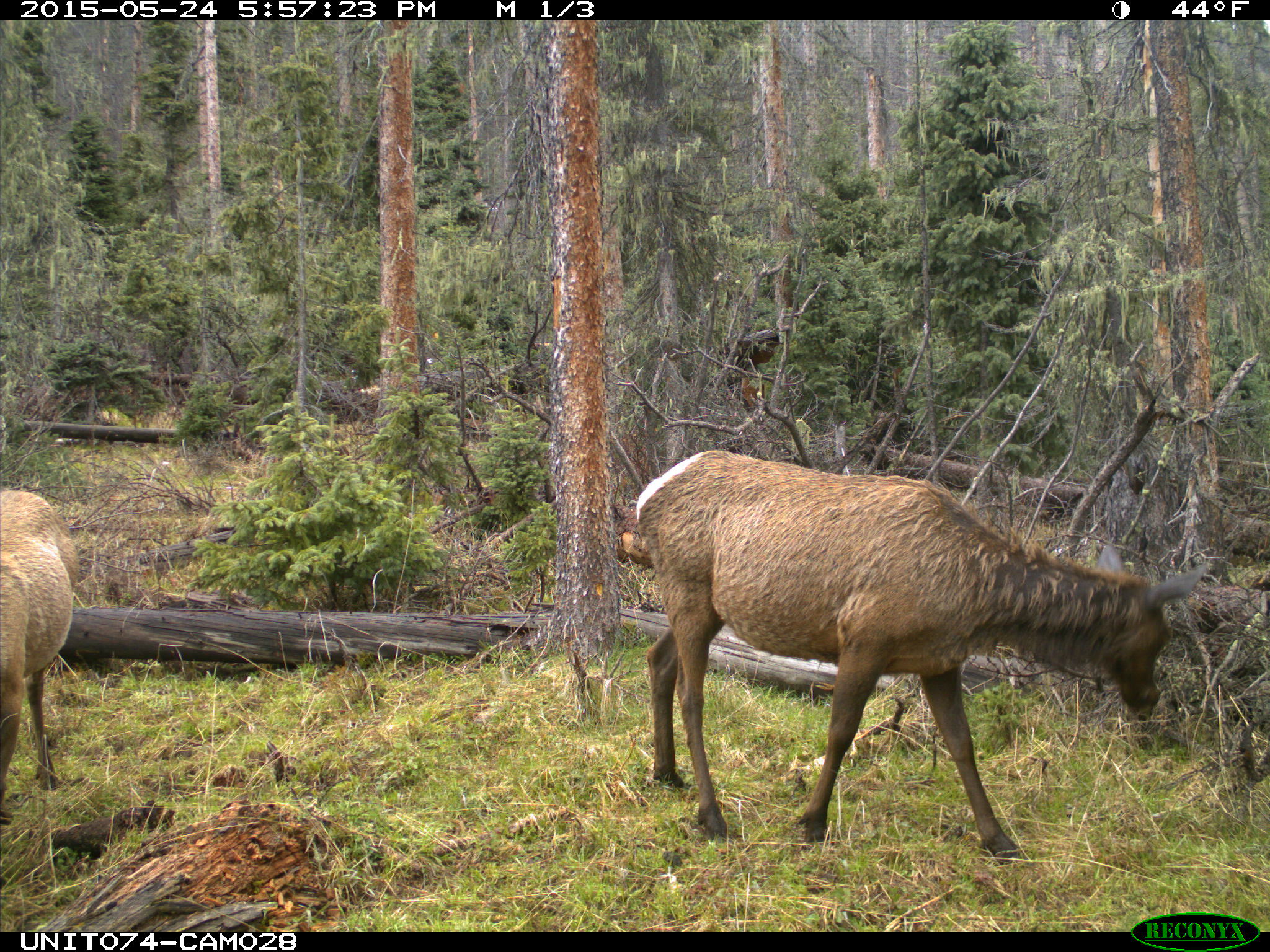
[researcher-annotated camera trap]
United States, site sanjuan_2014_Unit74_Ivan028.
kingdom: Animalia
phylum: Chordata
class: Mammalia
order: Artiodactyla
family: Cervidae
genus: Cervus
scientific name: Cervus elaphus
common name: red deer